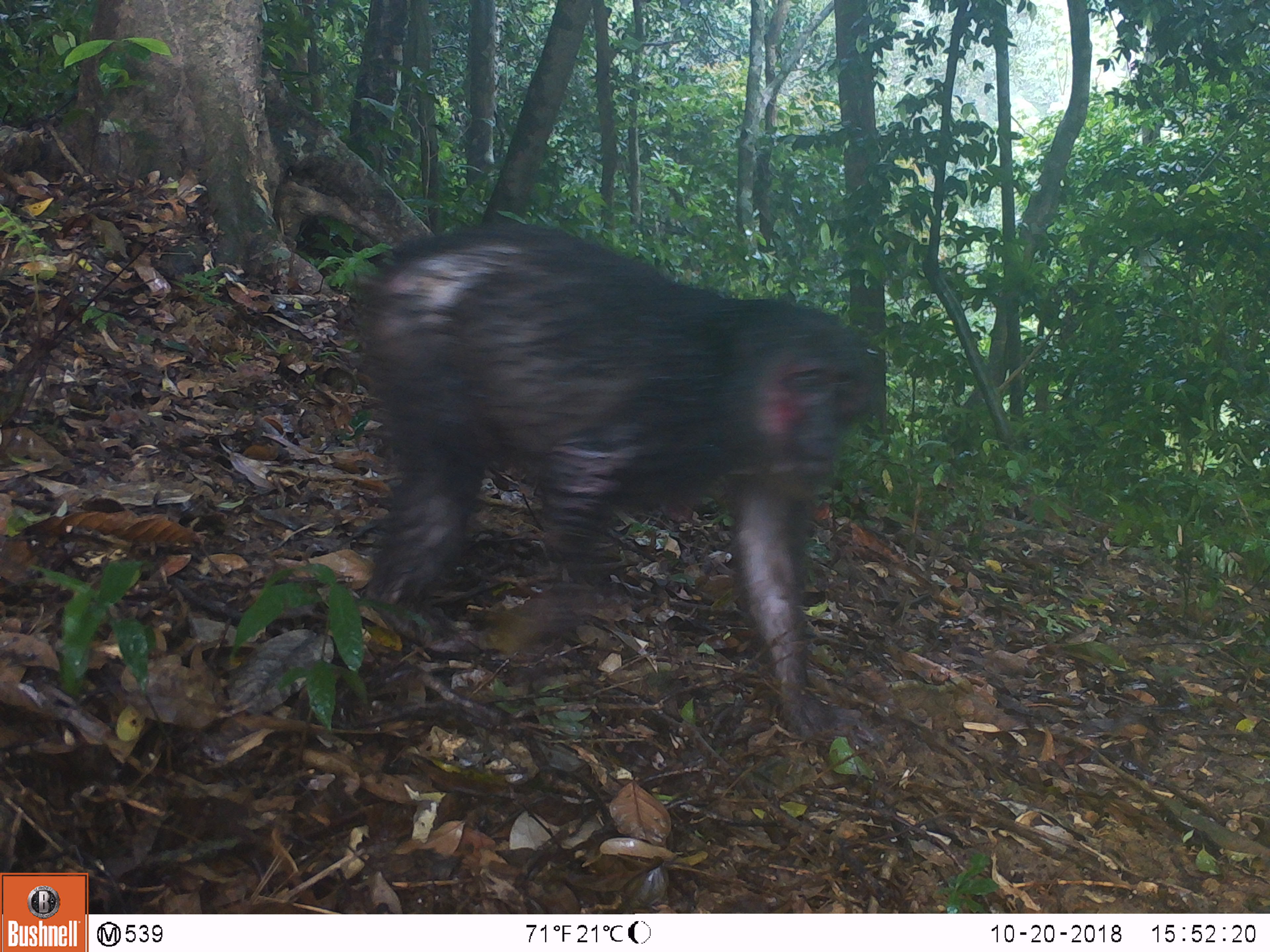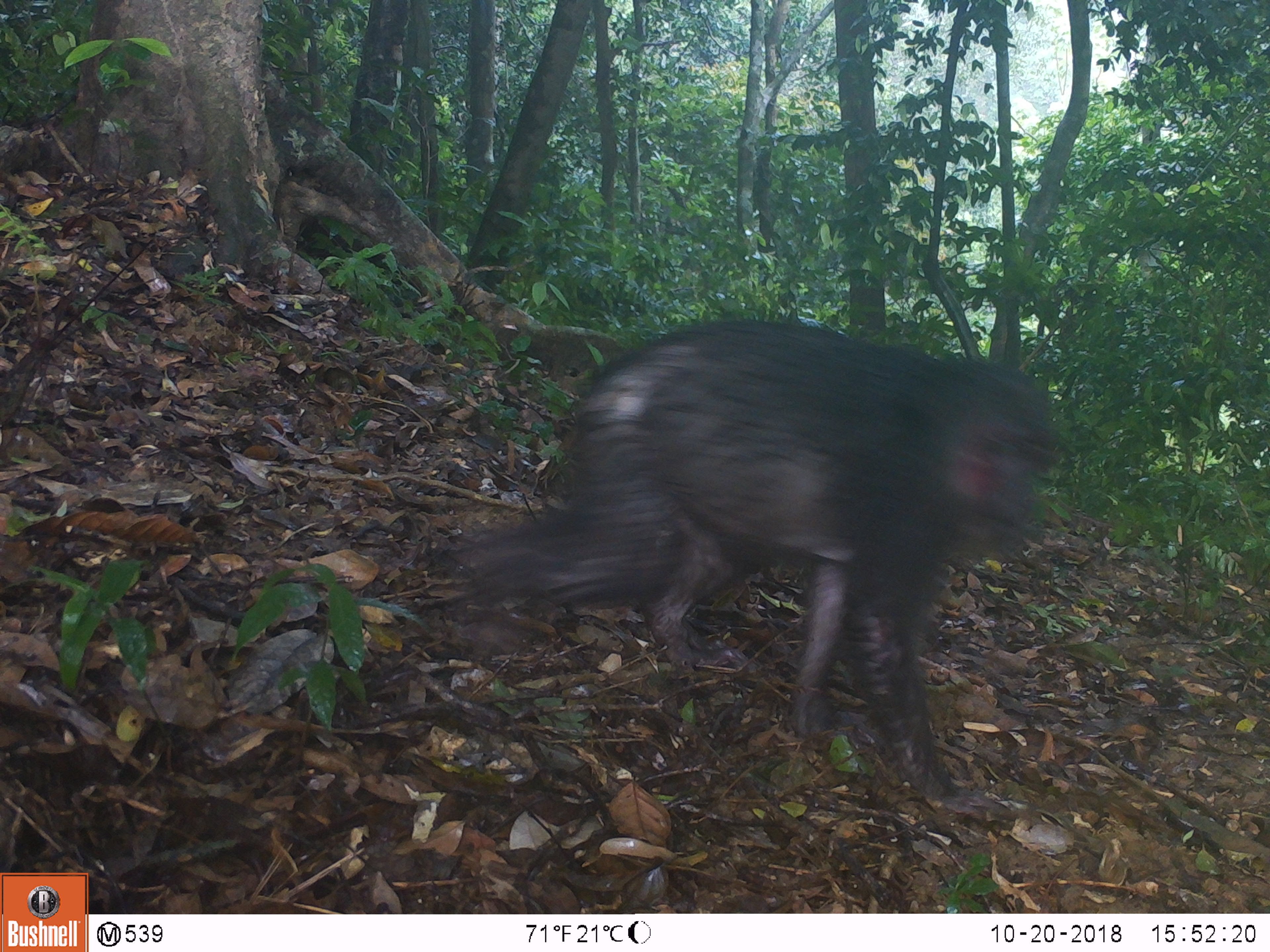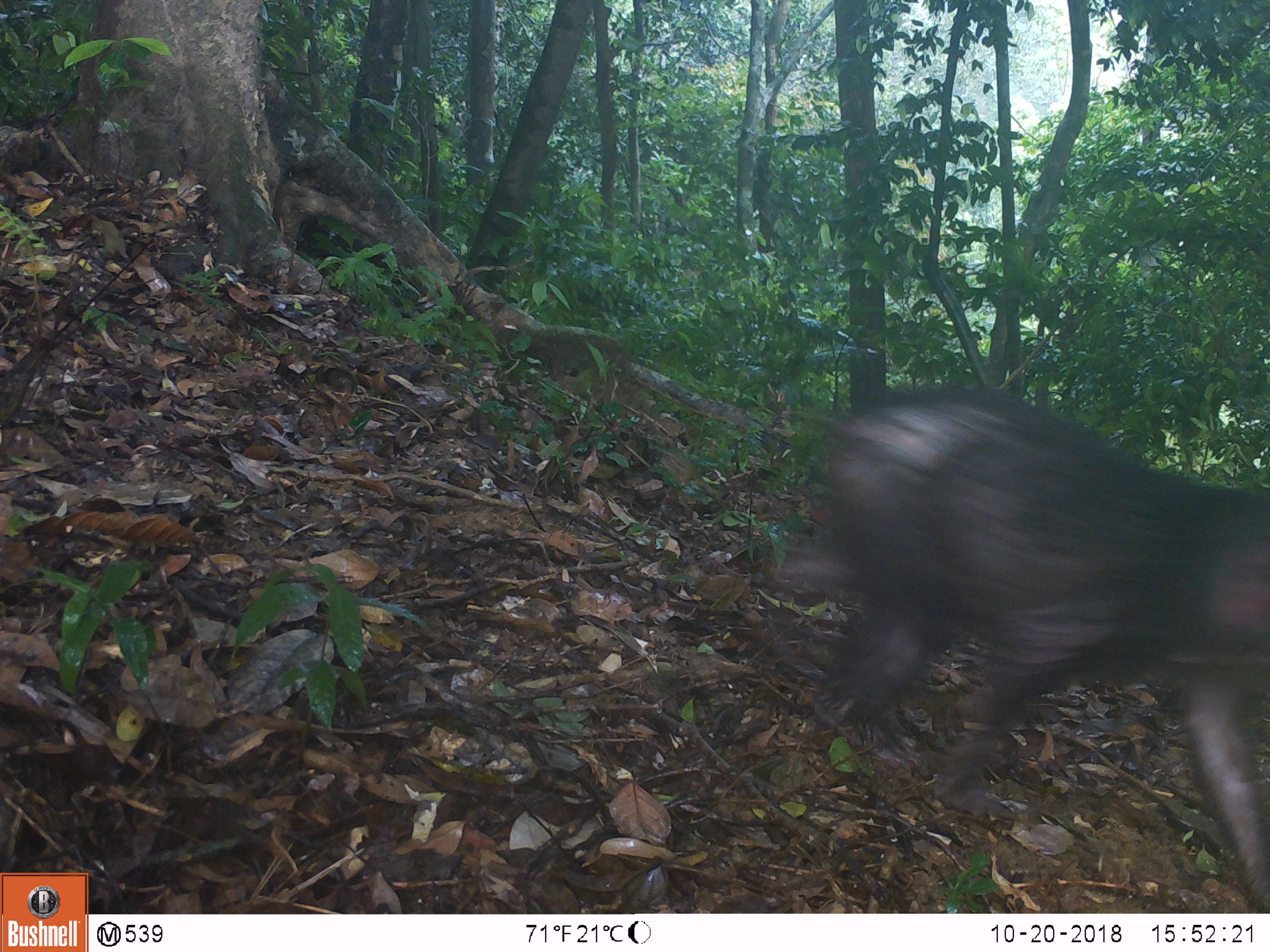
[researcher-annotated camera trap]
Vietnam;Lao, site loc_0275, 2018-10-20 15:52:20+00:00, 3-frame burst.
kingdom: Animalia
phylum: Chordata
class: Mammalia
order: Primates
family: Cercopithecidae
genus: Macaca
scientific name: Macaca arctoides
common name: stump-tailed macaque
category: stump tailed macaque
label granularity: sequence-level